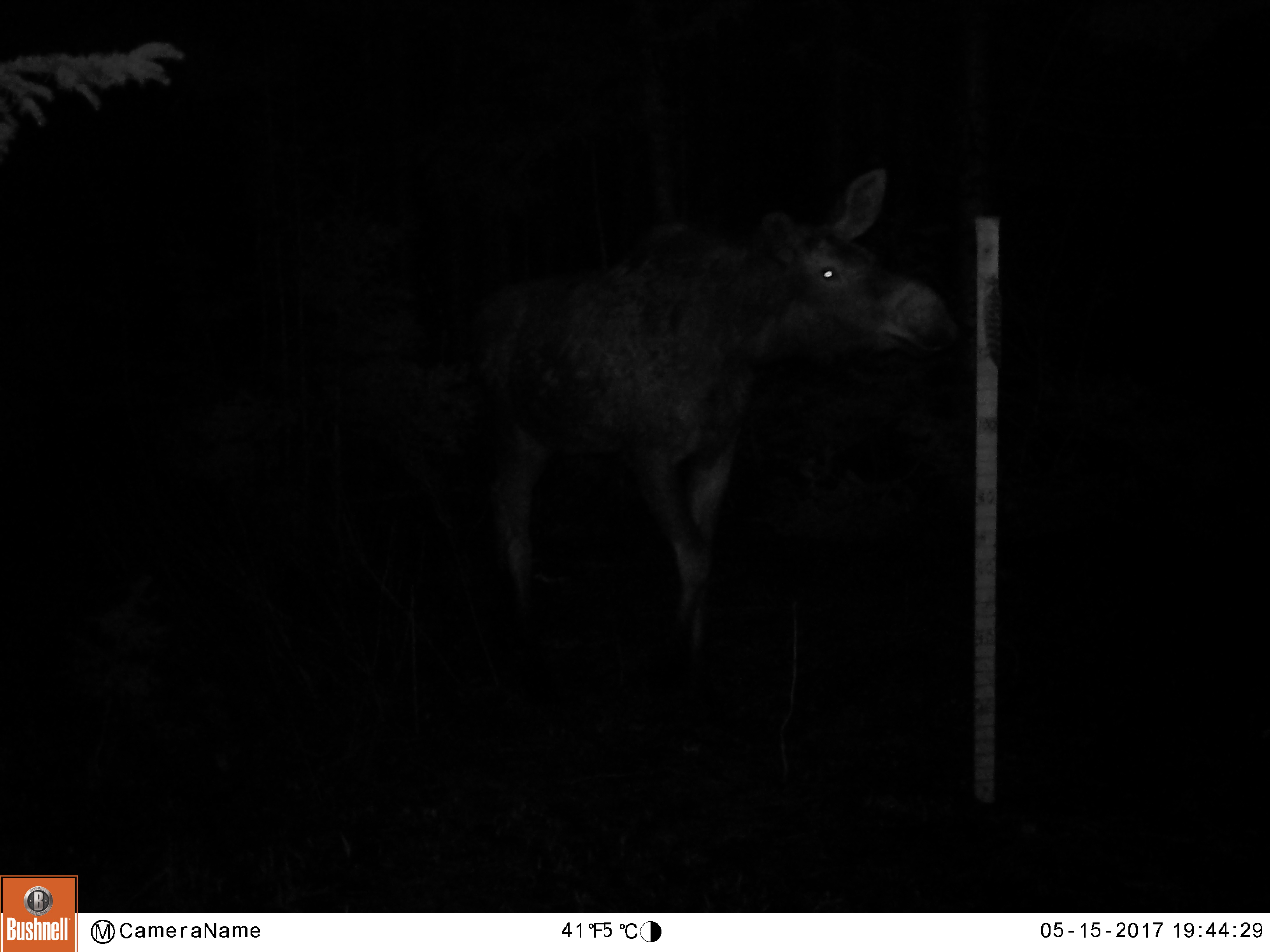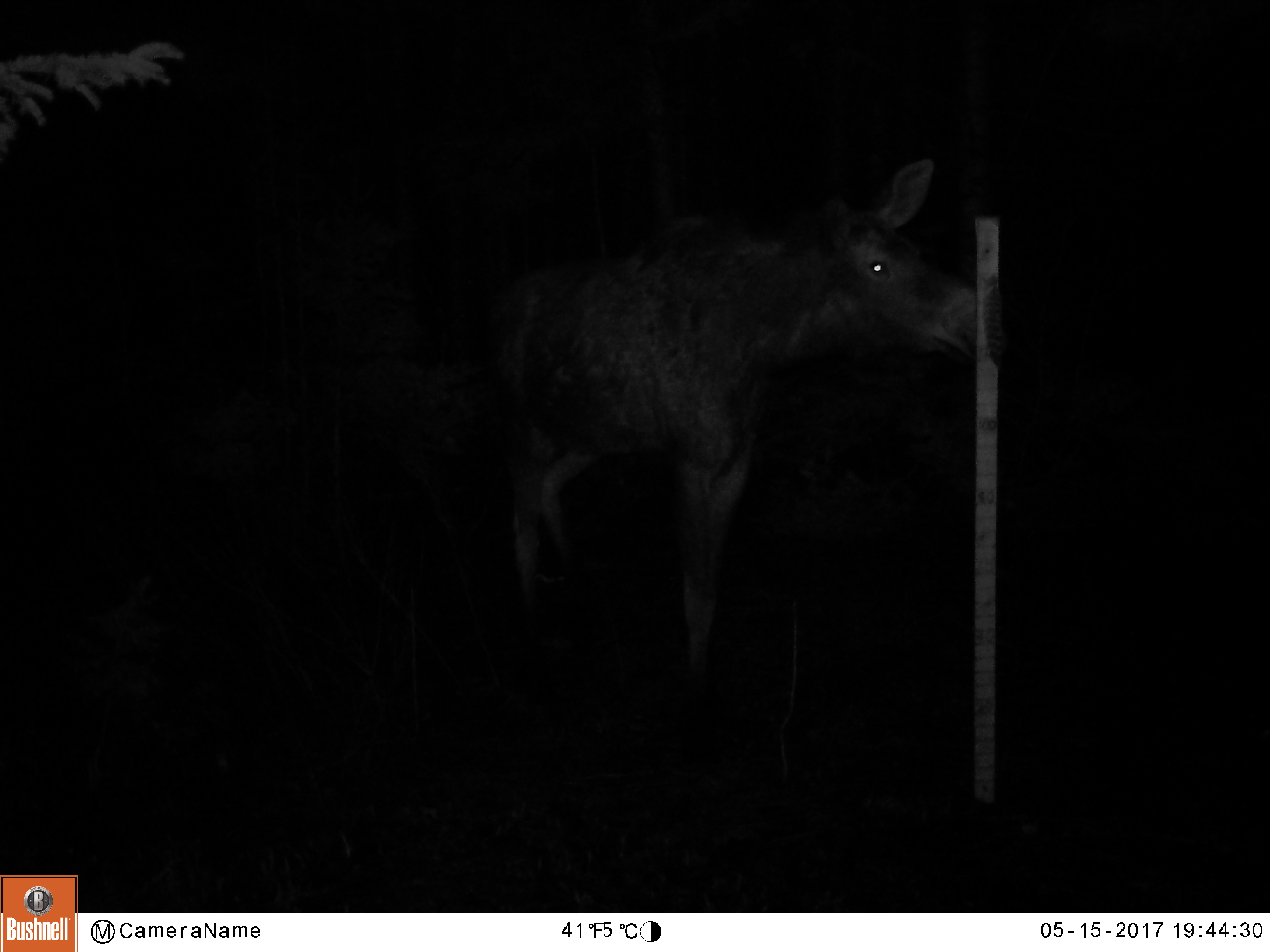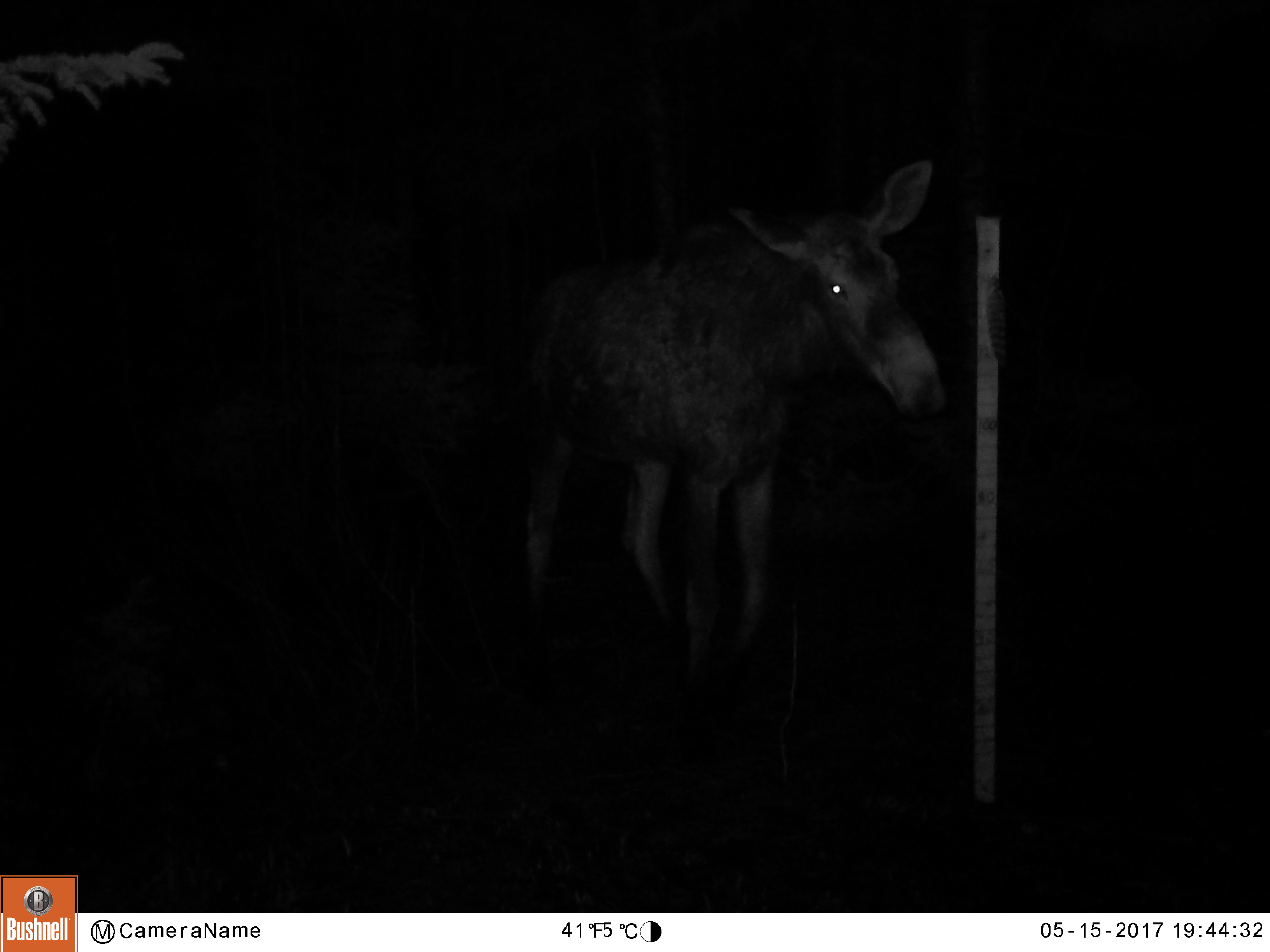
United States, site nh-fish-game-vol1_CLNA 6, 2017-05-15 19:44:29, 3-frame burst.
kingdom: Animalia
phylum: Chordata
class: Mammalia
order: Artiodactyla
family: Cervidae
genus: Alces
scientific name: Alces alces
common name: moose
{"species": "moose (Alces alces)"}